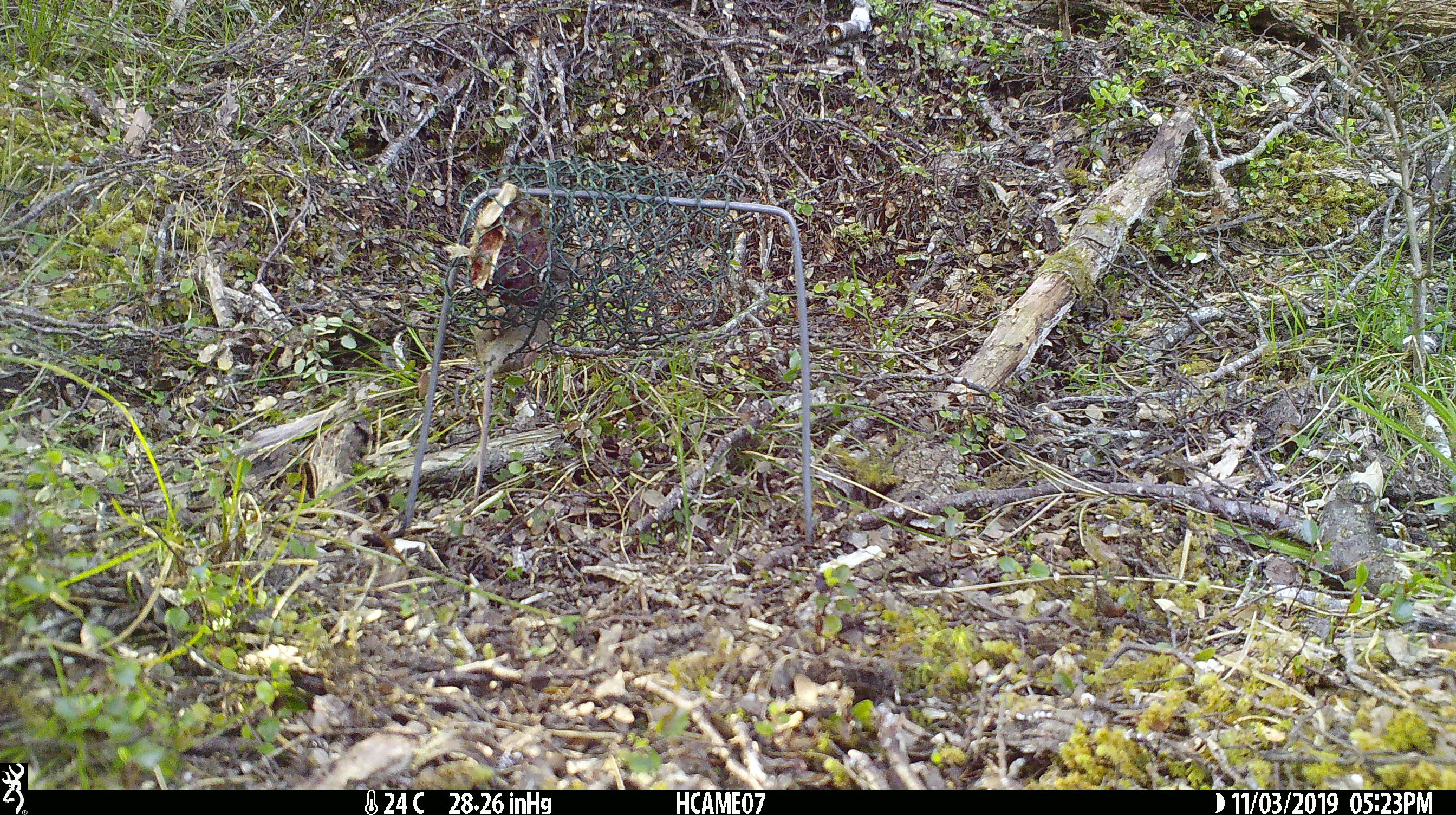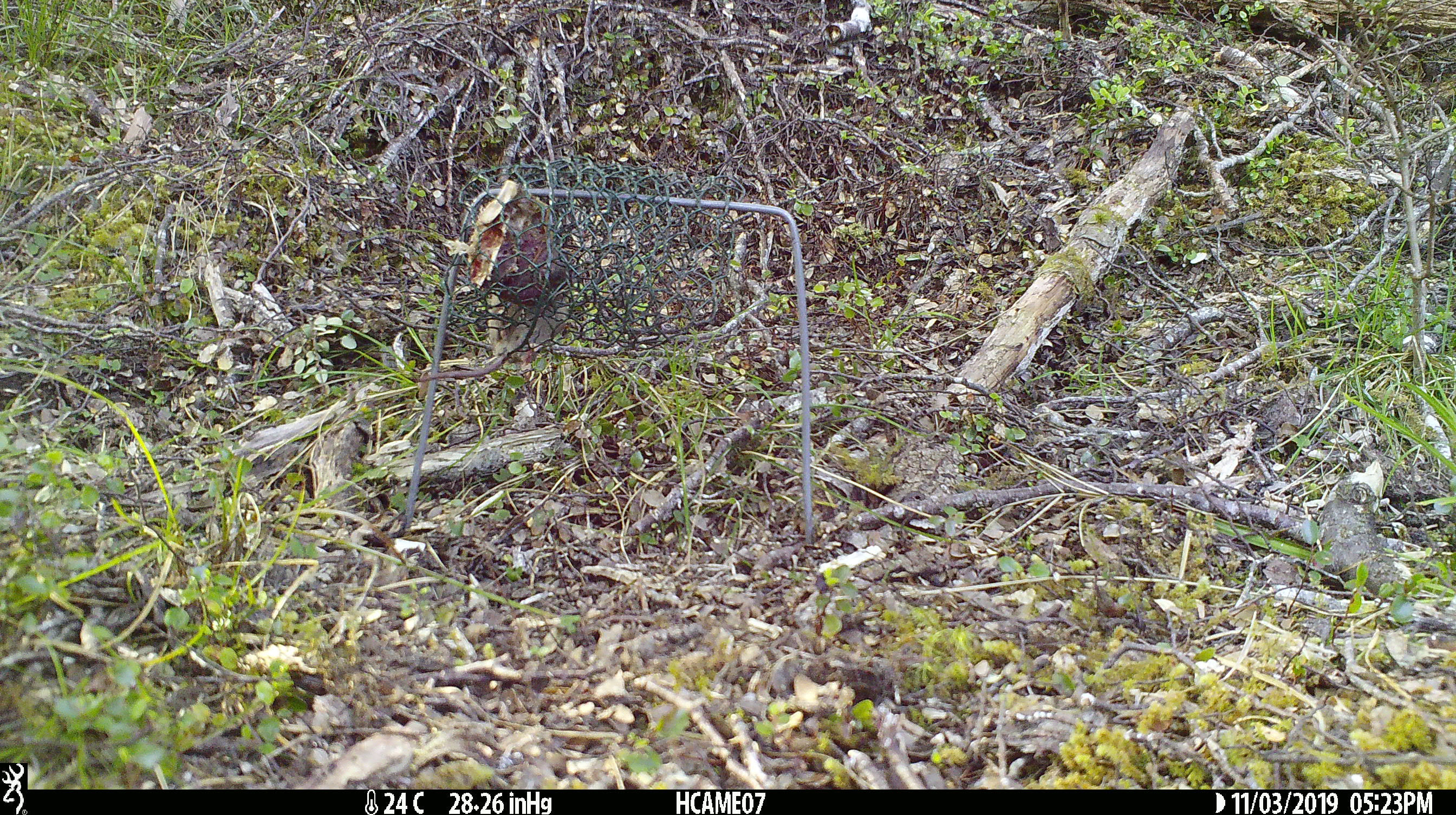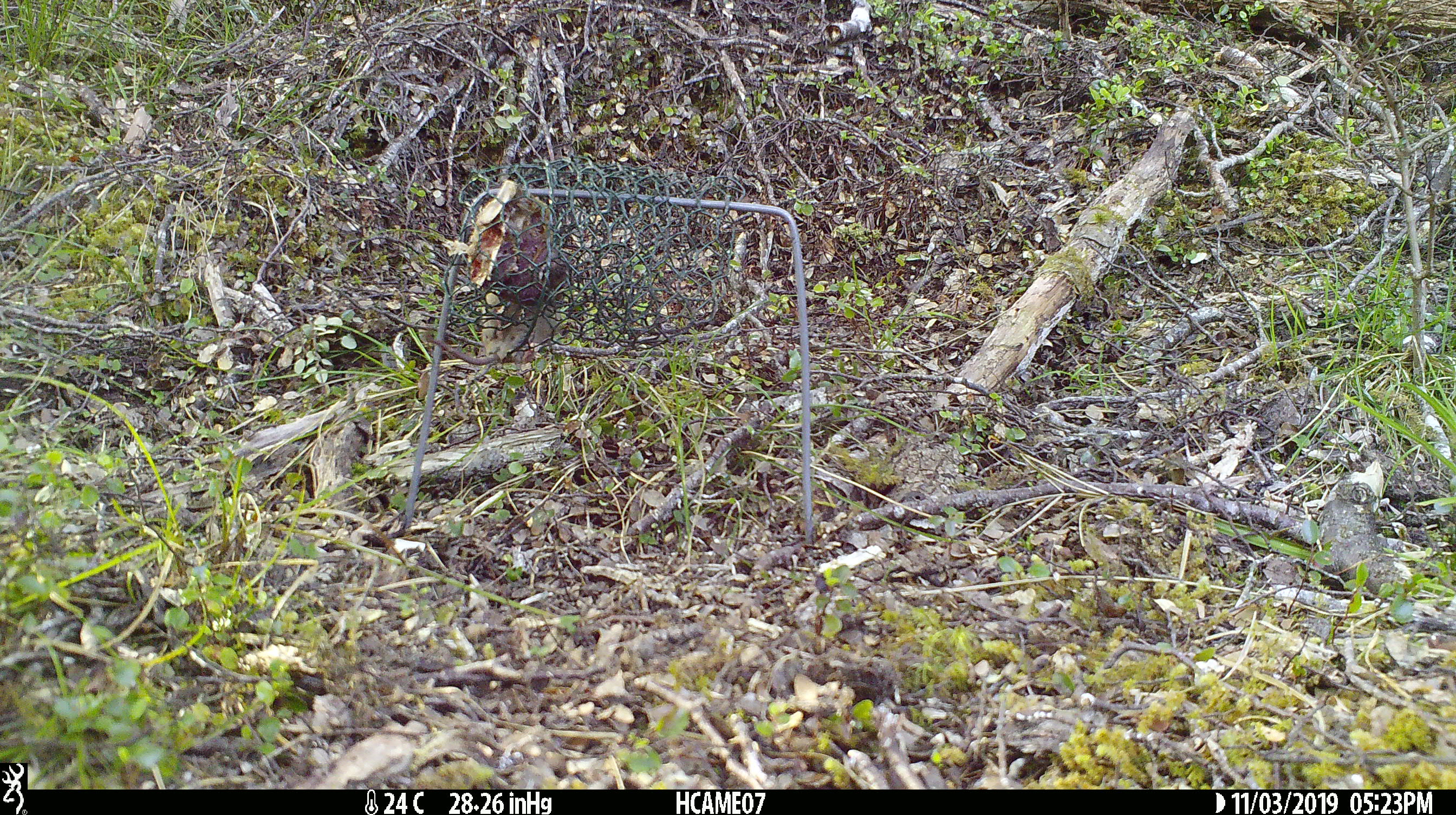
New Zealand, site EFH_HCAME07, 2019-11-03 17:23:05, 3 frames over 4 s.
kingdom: Animalia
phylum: Chordata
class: Mammalia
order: Rodentia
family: Muridae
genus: Mus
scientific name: Mus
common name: mouse